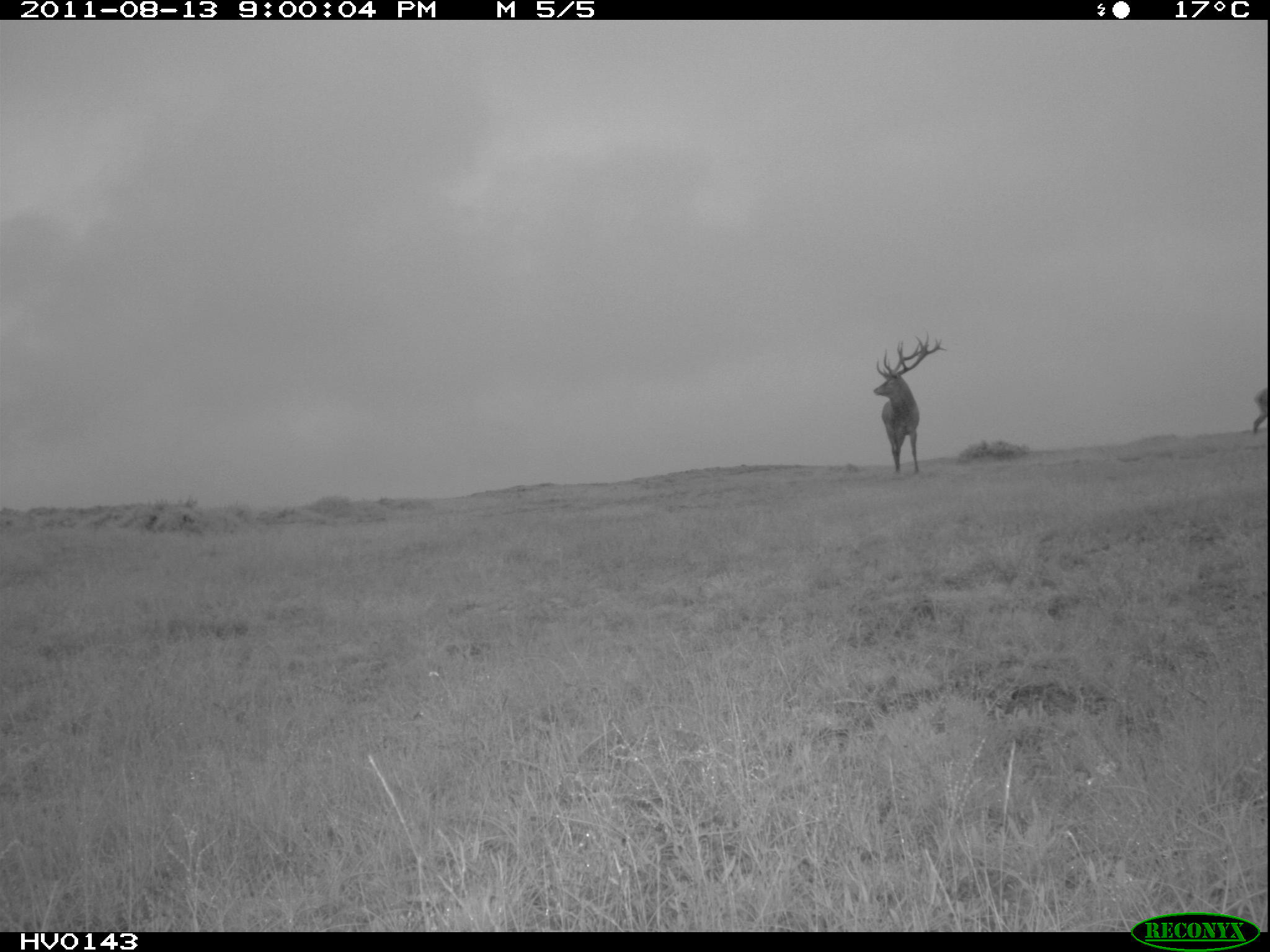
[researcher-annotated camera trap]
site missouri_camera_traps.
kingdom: Animalia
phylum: Chordata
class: Mammalia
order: Artiodactyla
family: Cervidae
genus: Cervus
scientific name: Cervus elaphus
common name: red deer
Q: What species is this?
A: Red deer (Cervus elaphus).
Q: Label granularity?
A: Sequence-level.